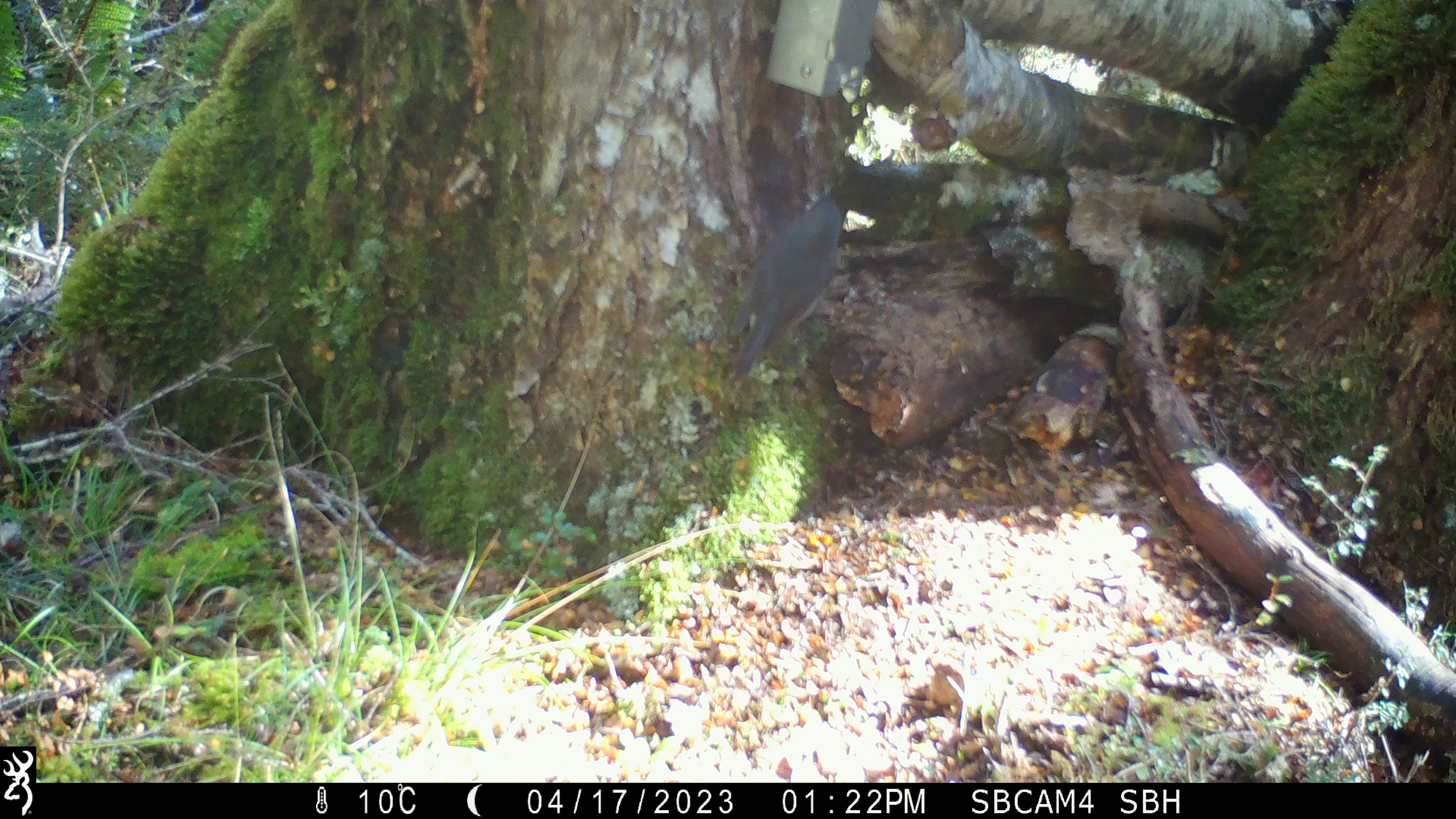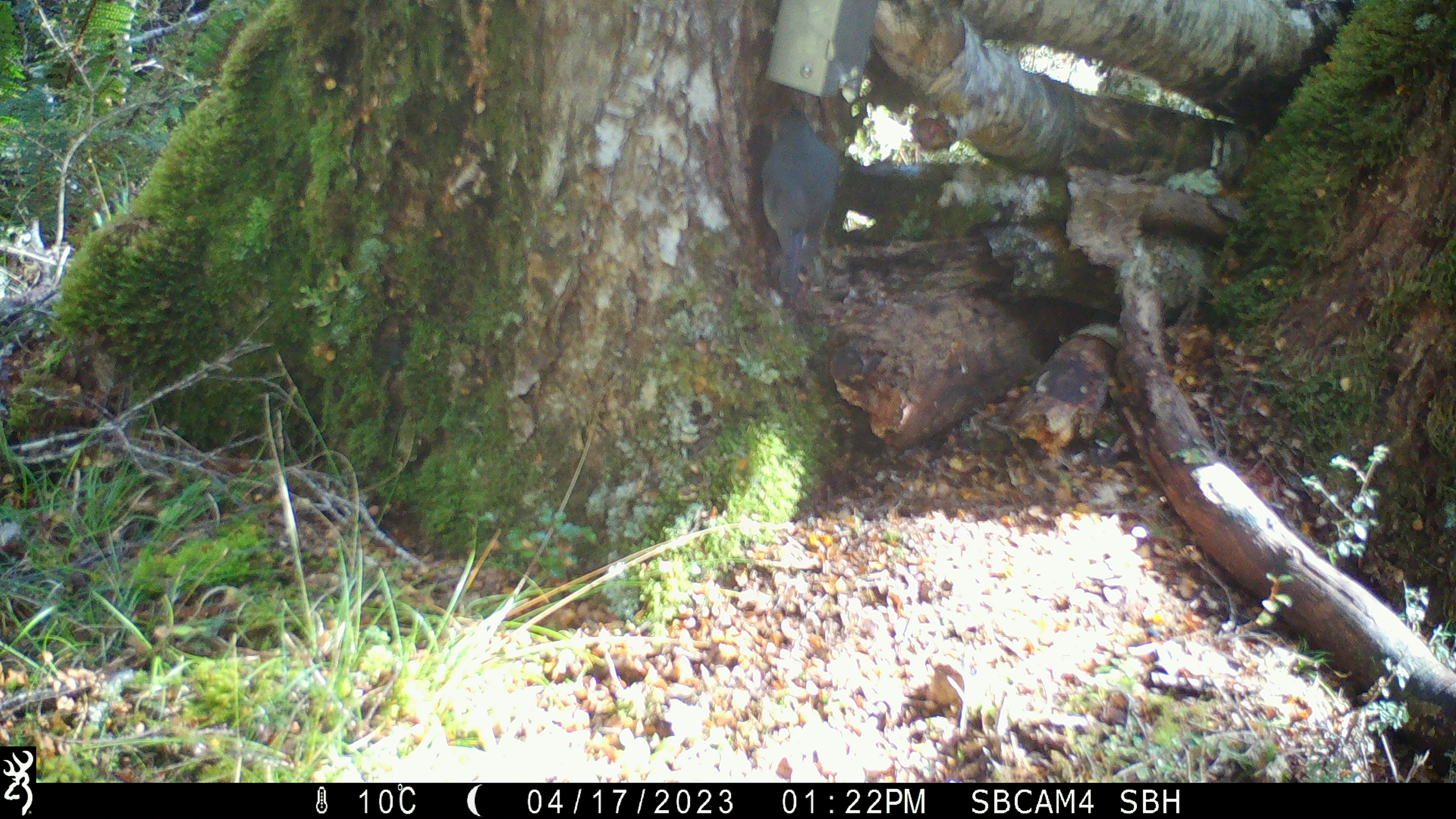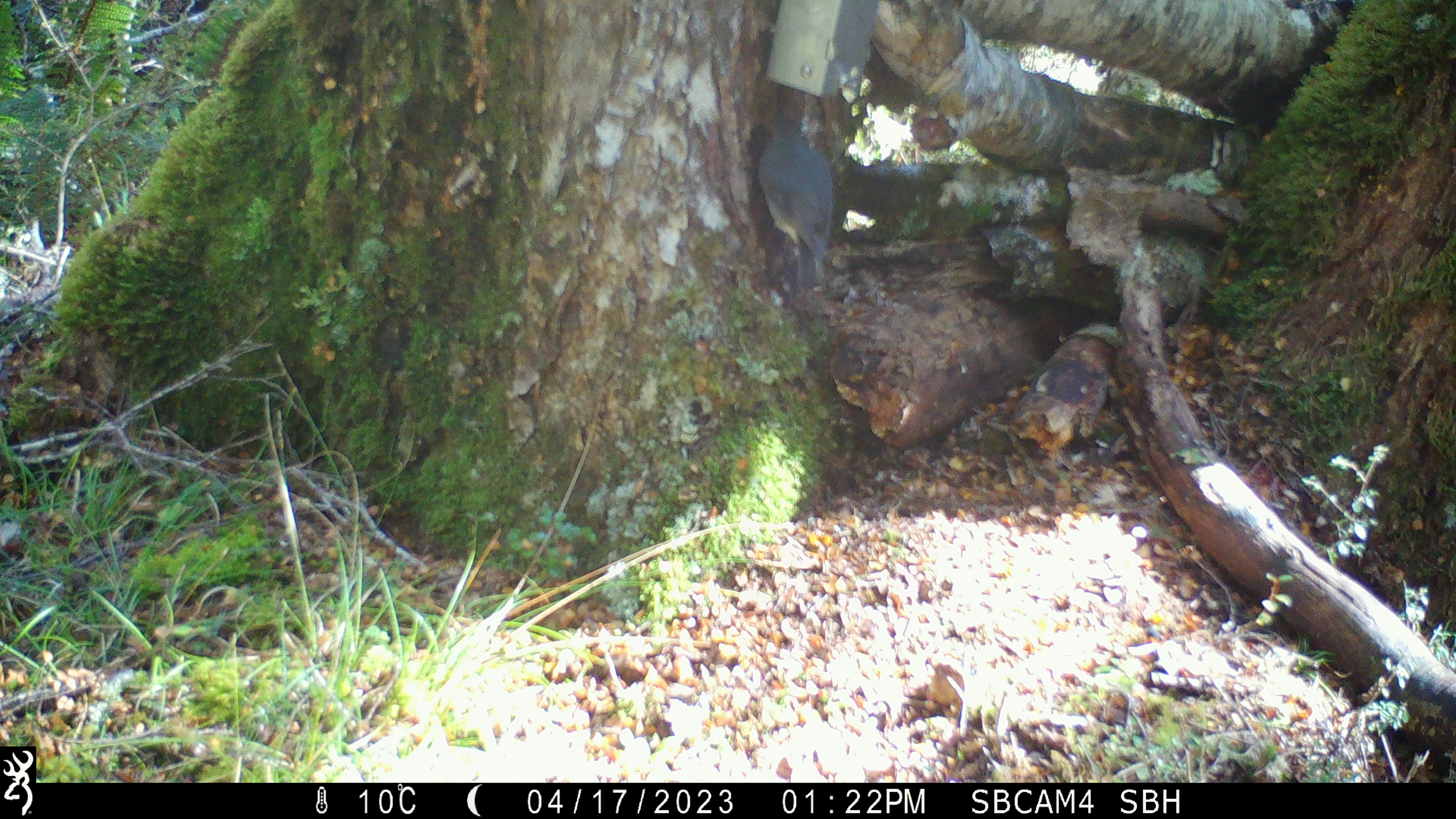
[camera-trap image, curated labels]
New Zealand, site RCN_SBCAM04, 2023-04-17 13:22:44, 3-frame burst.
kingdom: Animalia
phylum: Chordata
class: Aves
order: Passeriformes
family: Petroicidae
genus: Petroica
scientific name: Petroica australis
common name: new zealand robin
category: robin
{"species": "robin (new zealand robin) (Petroica australis)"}